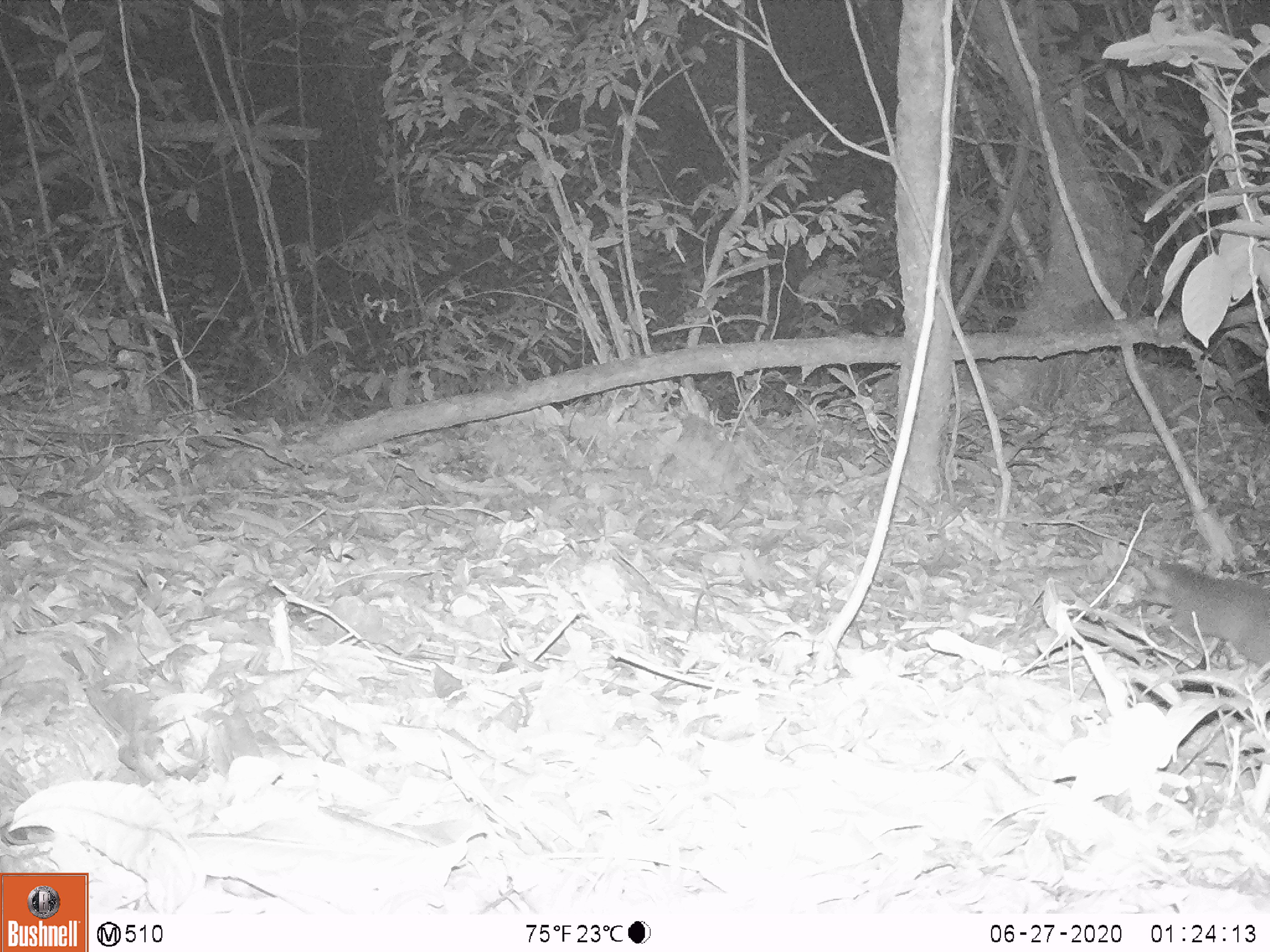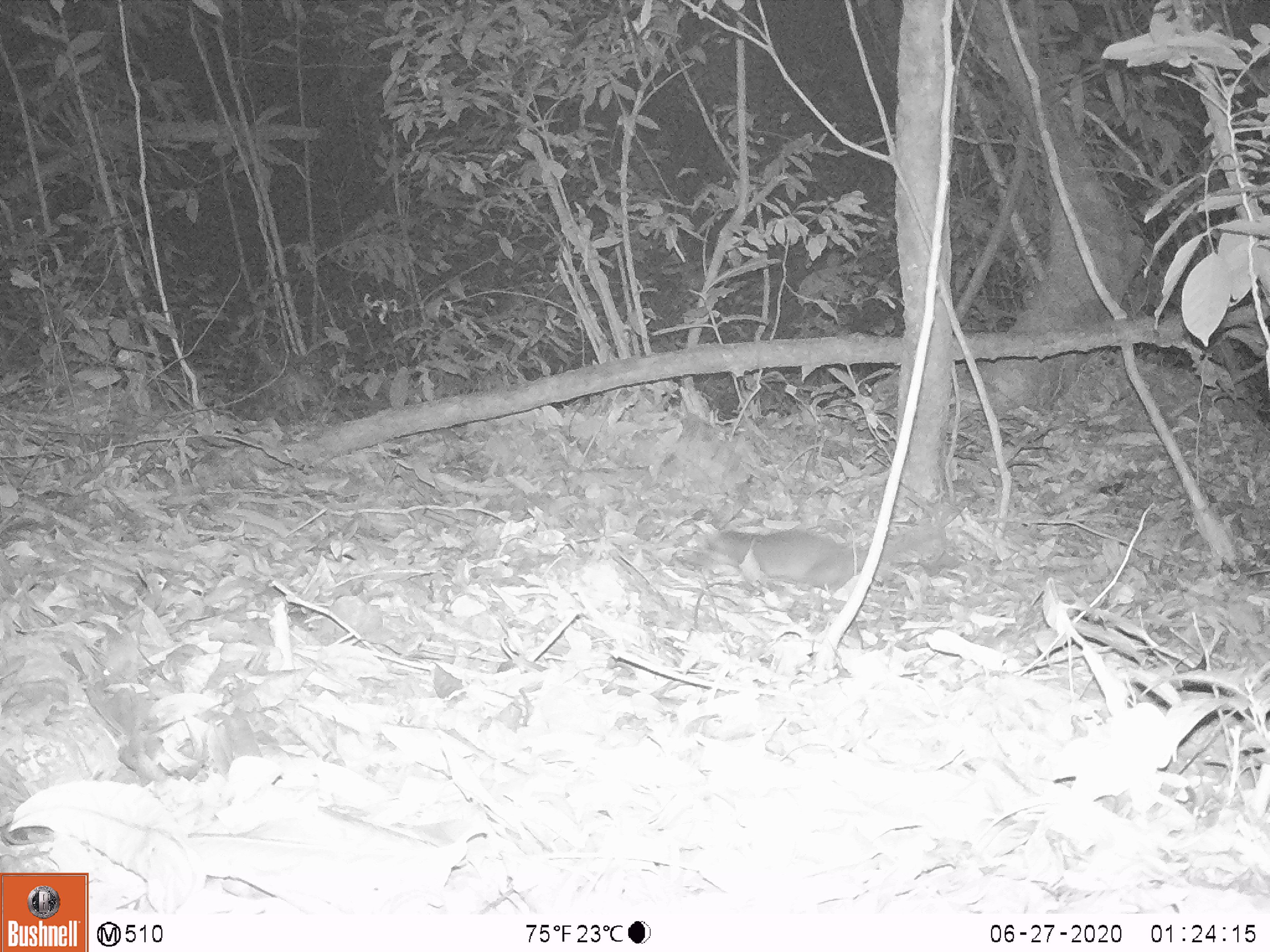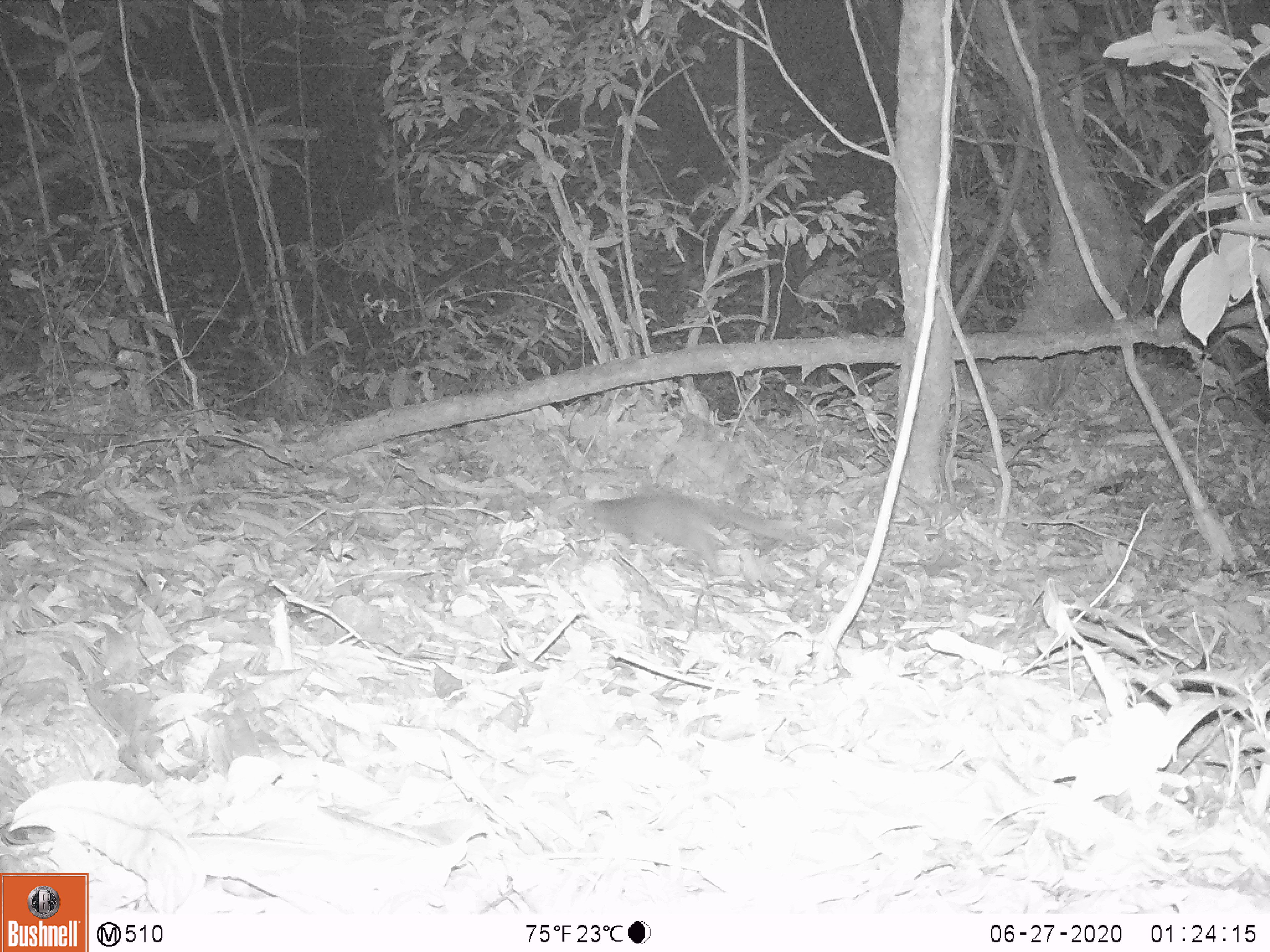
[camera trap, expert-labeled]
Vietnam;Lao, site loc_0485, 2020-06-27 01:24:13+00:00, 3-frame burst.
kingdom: Animalia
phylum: Chordata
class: Mammalia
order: Carnivora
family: Mustelidae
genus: Melogale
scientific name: Melogale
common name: ferret badger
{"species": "ferret badger (Melogale)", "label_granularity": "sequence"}